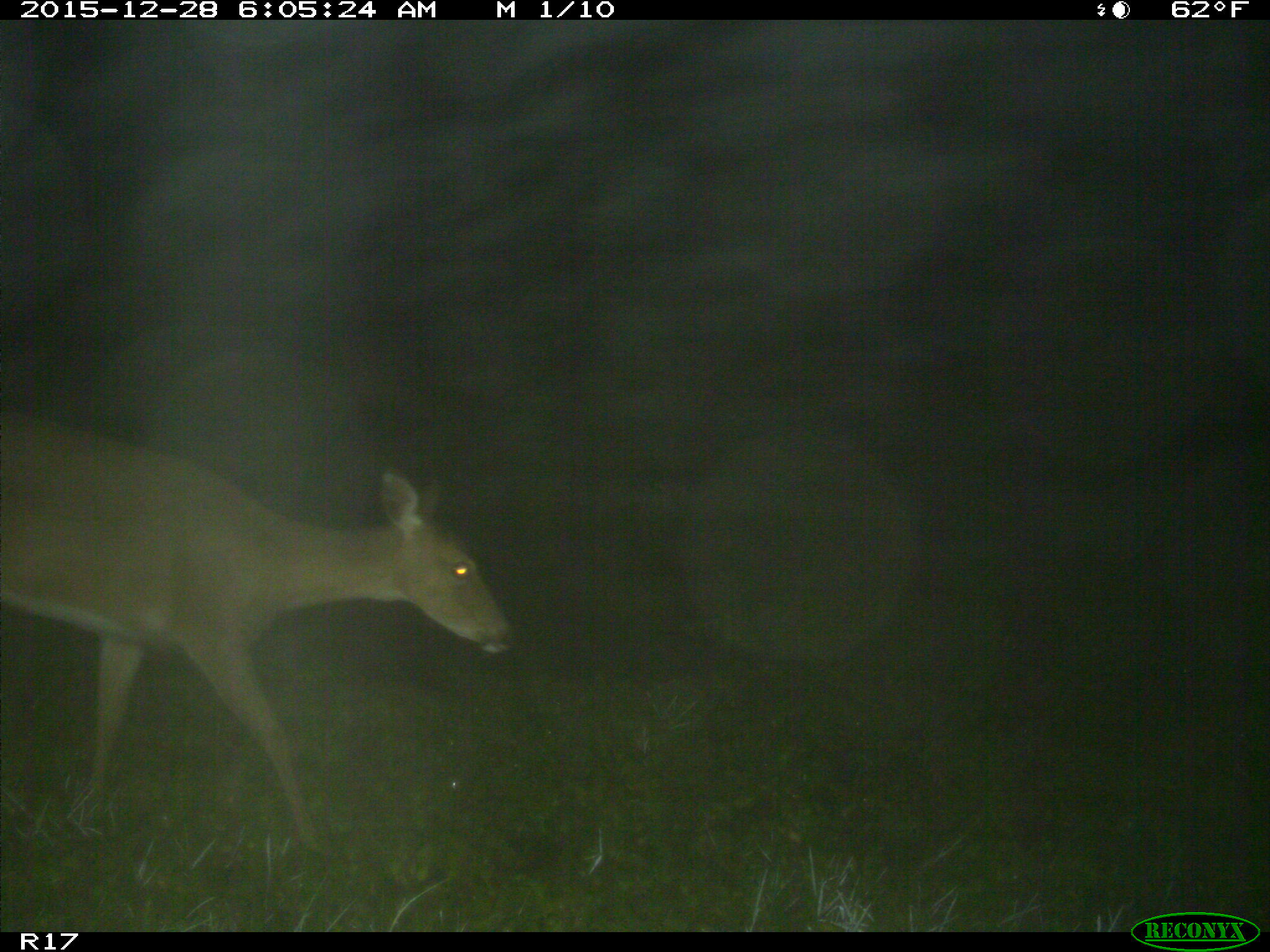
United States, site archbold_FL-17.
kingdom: Animalia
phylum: Chordata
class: Mammalia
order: Artiodactyla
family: Cervidae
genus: Odocoileus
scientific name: Odocoileus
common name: deer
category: unidentified deer